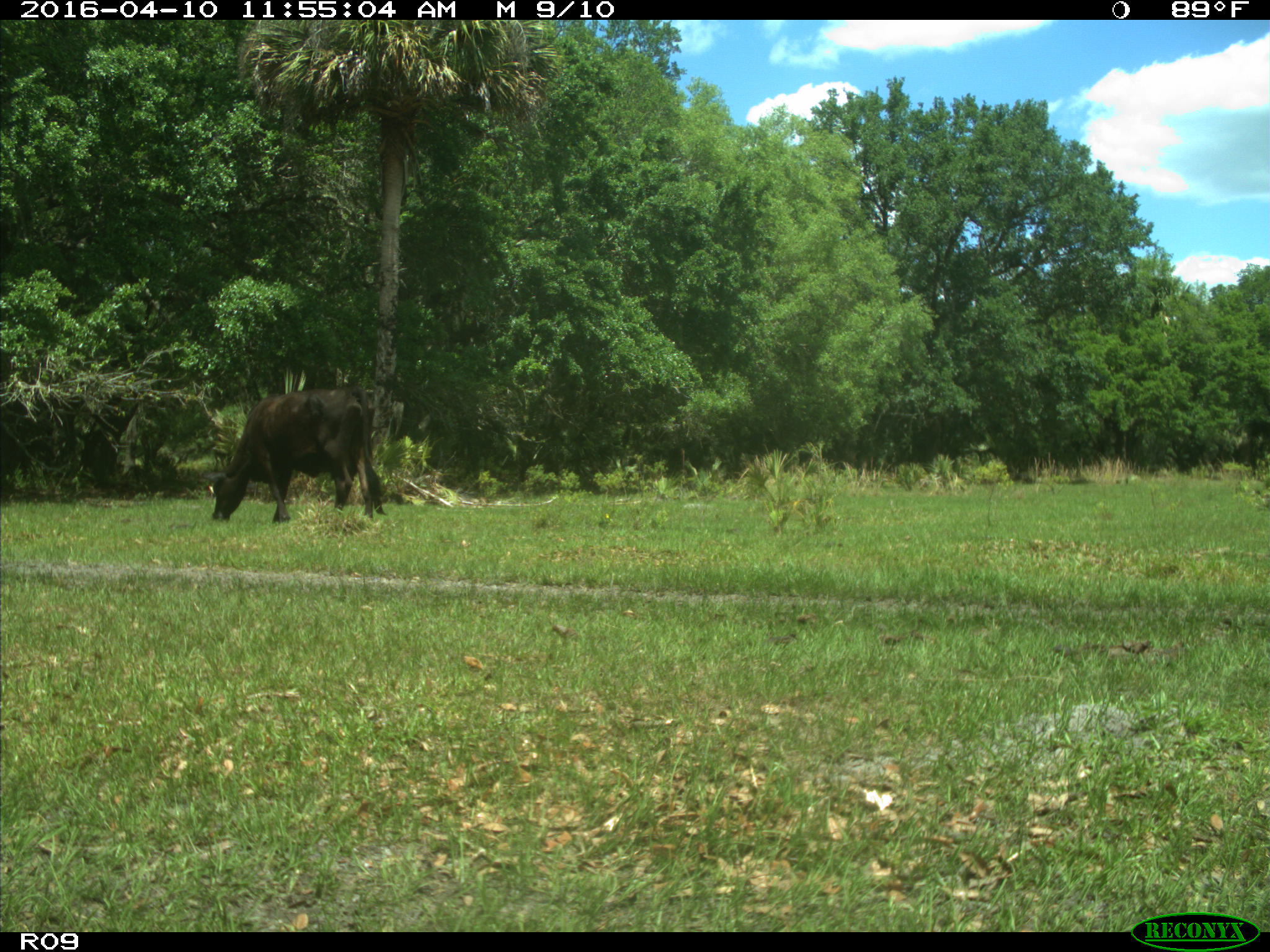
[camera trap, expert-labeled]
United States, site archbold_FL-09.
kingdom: Animalia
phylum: Chordata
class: Mammalia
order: Artiodactyla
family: Bovidae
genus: Bos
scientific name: Bos taurus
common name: domestic cow